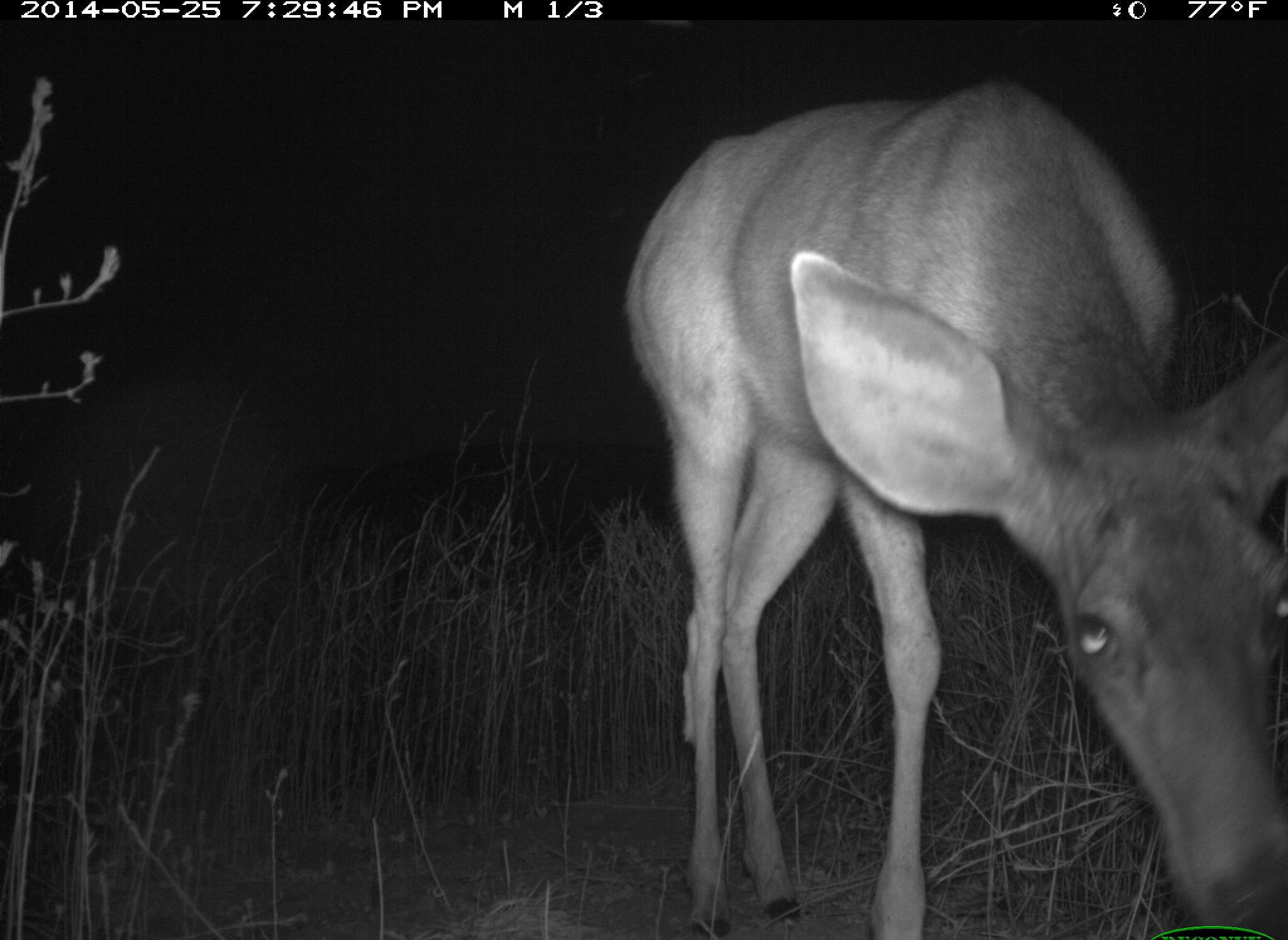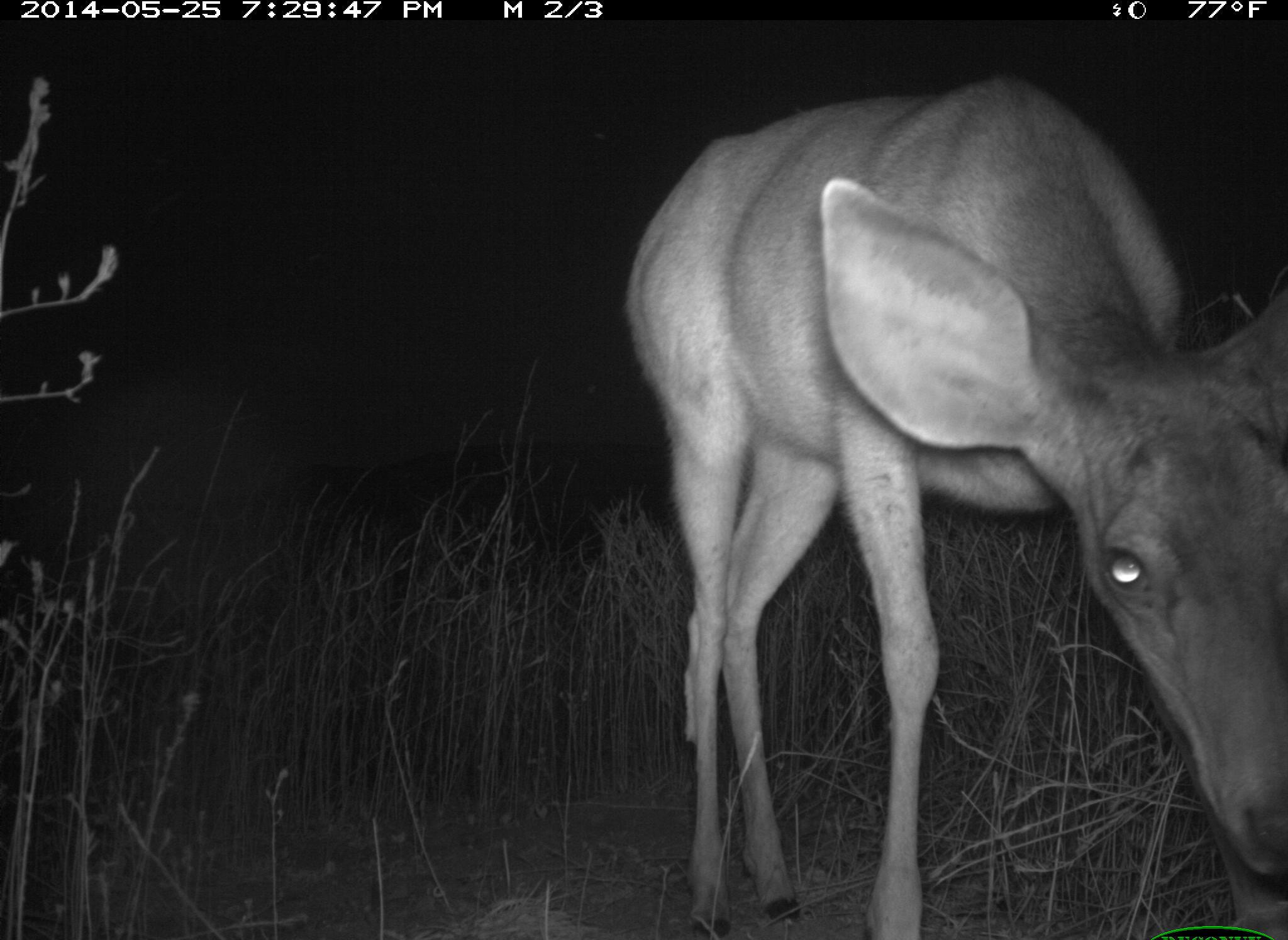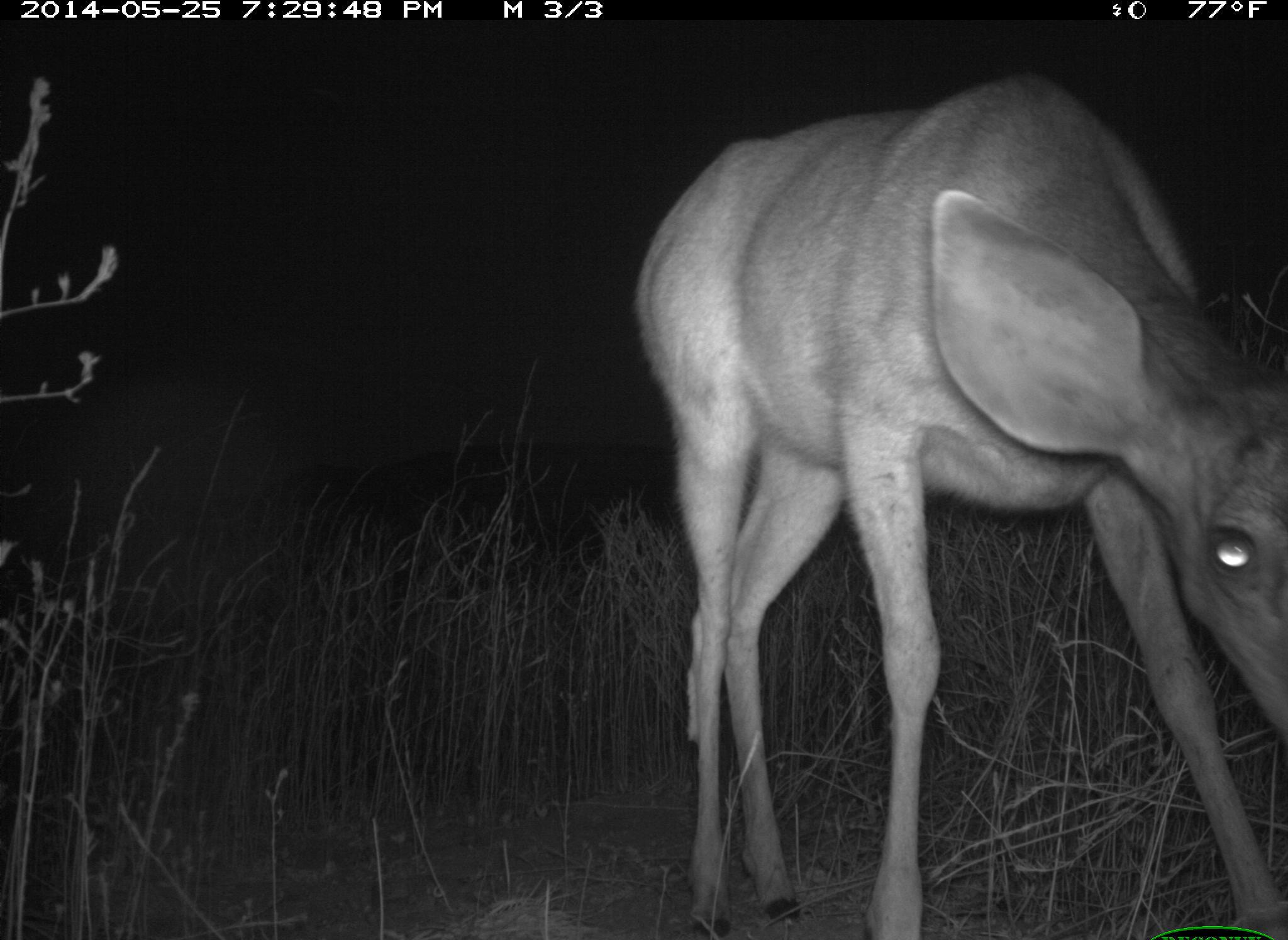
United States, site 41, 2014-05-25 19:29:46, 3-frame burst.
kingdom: Animalia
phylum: Chordata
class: Mammalia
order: Artiodactyla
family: Cervidae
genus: Odocoileus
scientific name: Odocoileus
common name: deer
Deer (Odocoileus).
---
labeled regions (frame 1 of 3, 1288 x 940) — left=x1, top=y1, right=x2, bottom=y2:
deer: left=627, top=79, right=1288, bottom=939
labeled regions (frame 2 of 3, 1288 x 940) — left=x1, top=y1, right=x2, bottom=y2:
deer: left=620, top=77, right=1288, bottom=939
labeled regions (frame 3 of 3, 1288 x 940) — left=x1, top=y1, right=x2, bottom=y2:
deer: left=626, top=66, right=1288, bottom=939